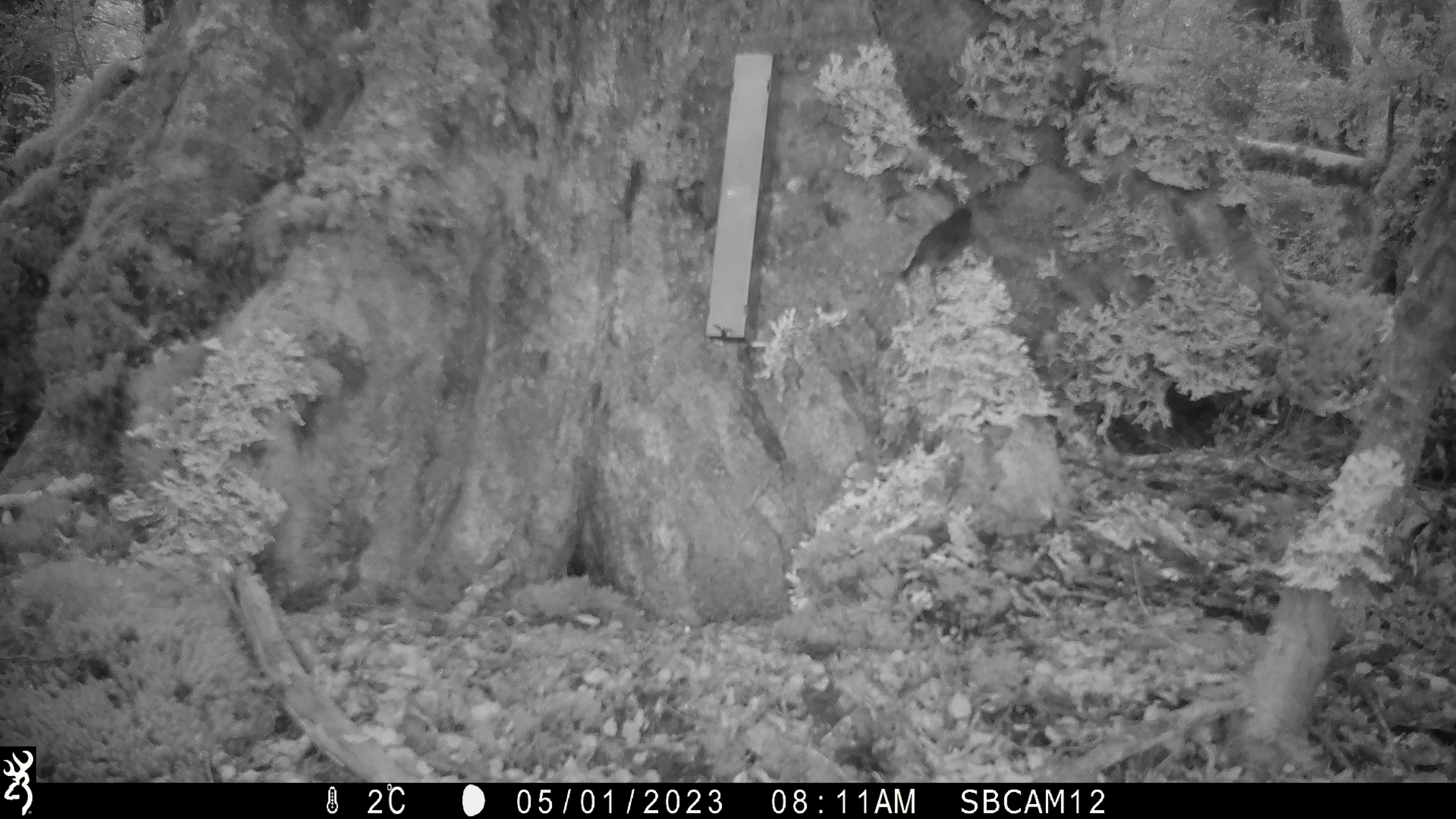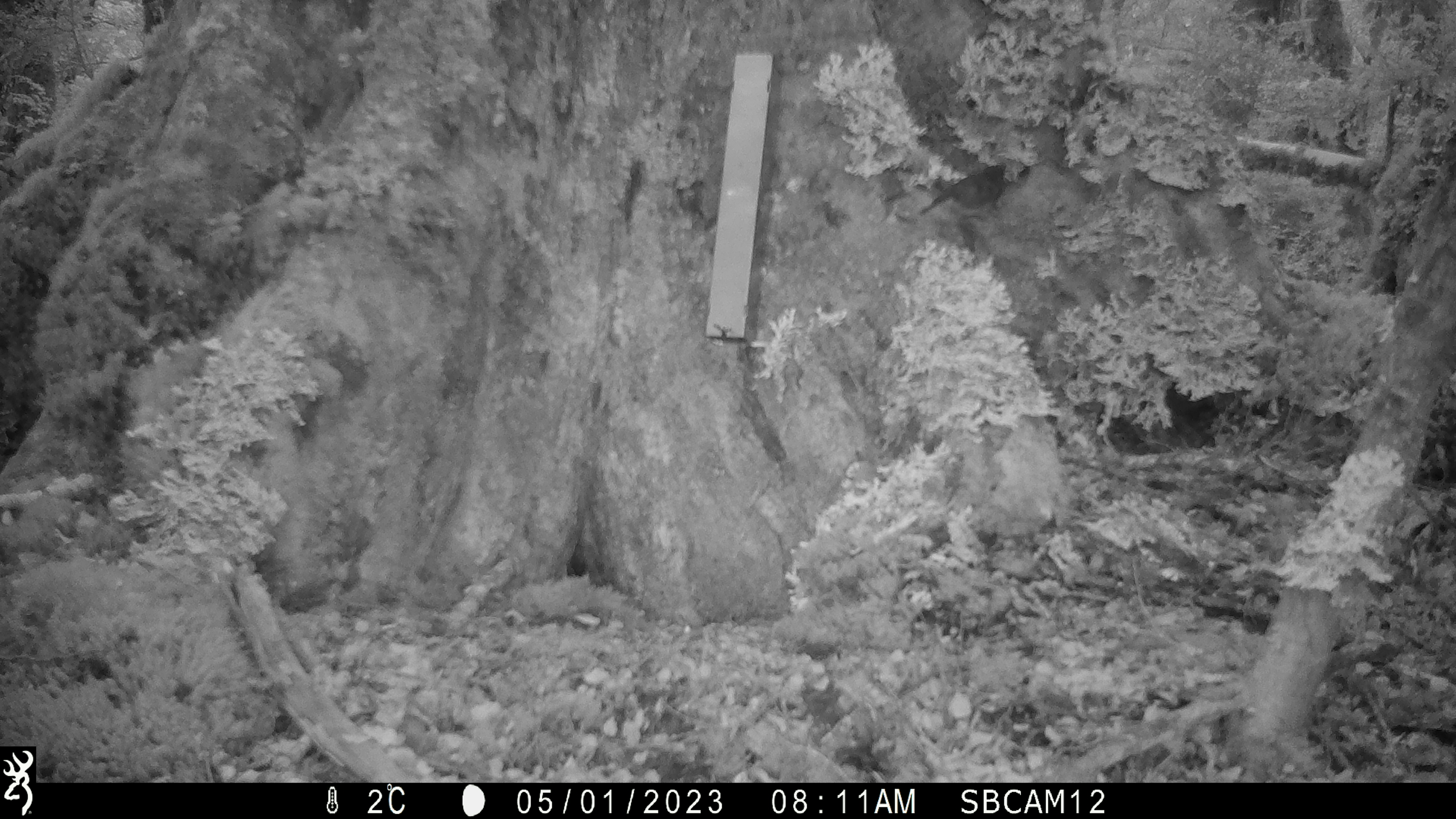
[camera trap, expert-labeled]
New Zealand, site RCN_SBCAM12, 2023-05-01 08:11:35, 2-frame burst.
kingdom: Animalia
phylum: Chordata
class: Aves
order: Passeriformes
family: Petroicidae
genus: Petroica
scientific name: Petroica australis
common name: new zealand robin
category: robin